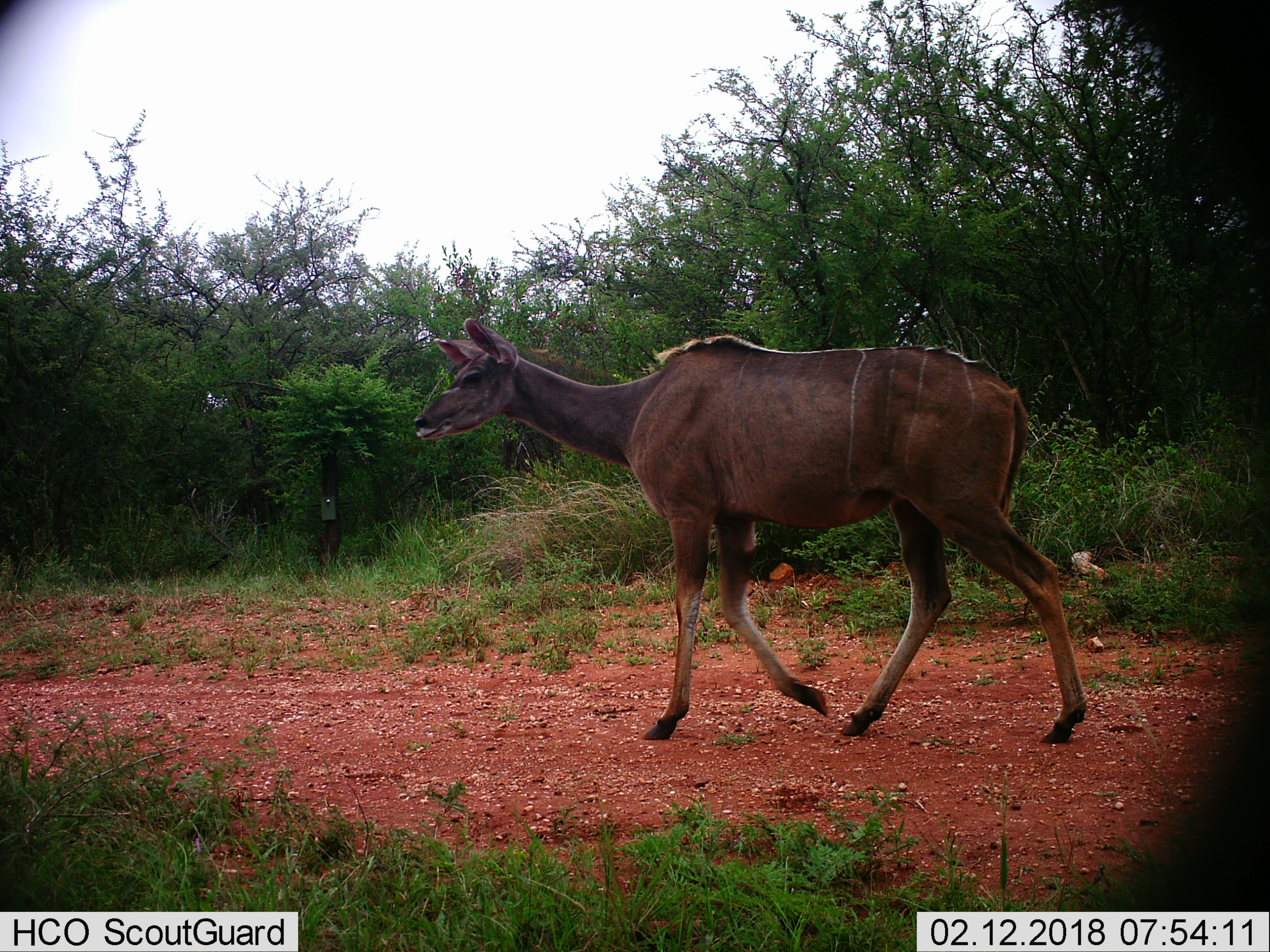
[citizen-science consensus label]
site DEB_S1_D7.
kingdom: Animalia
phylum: Chordata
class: Mammalia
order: Artiodactyla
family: Bovidae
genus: Tragelaphus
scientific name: Tragelaphus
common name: kudu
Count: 1.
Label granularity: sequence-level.